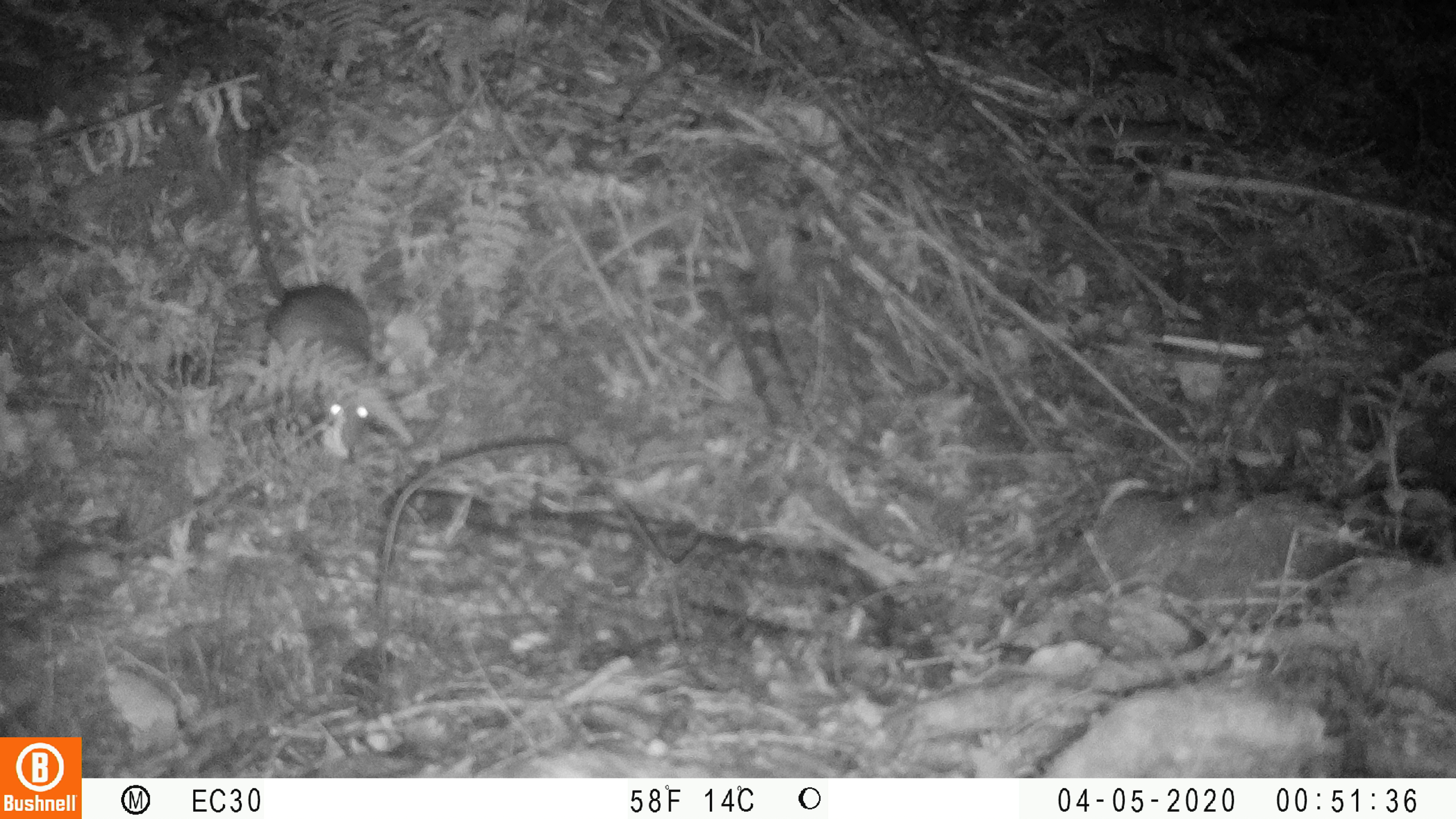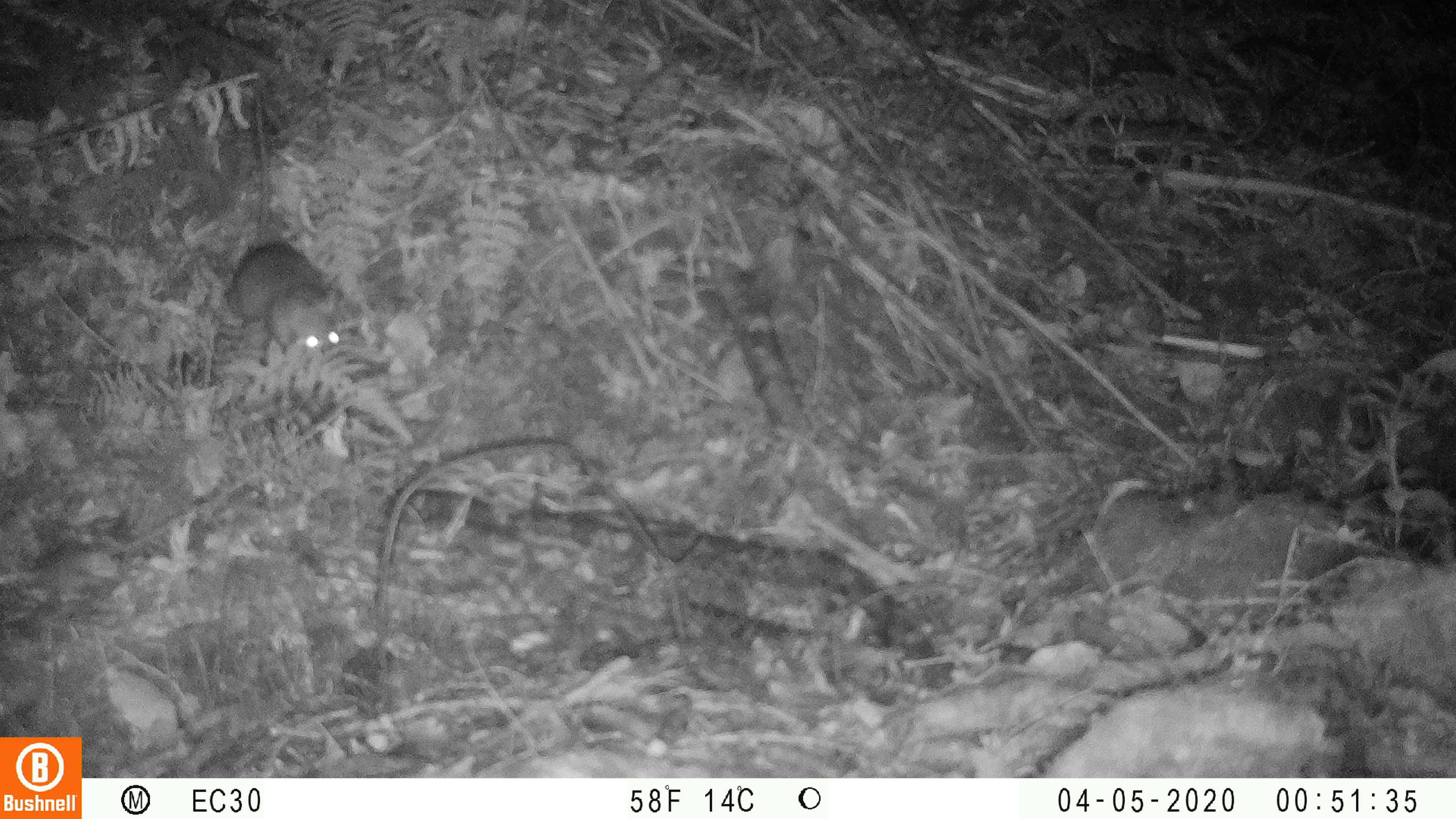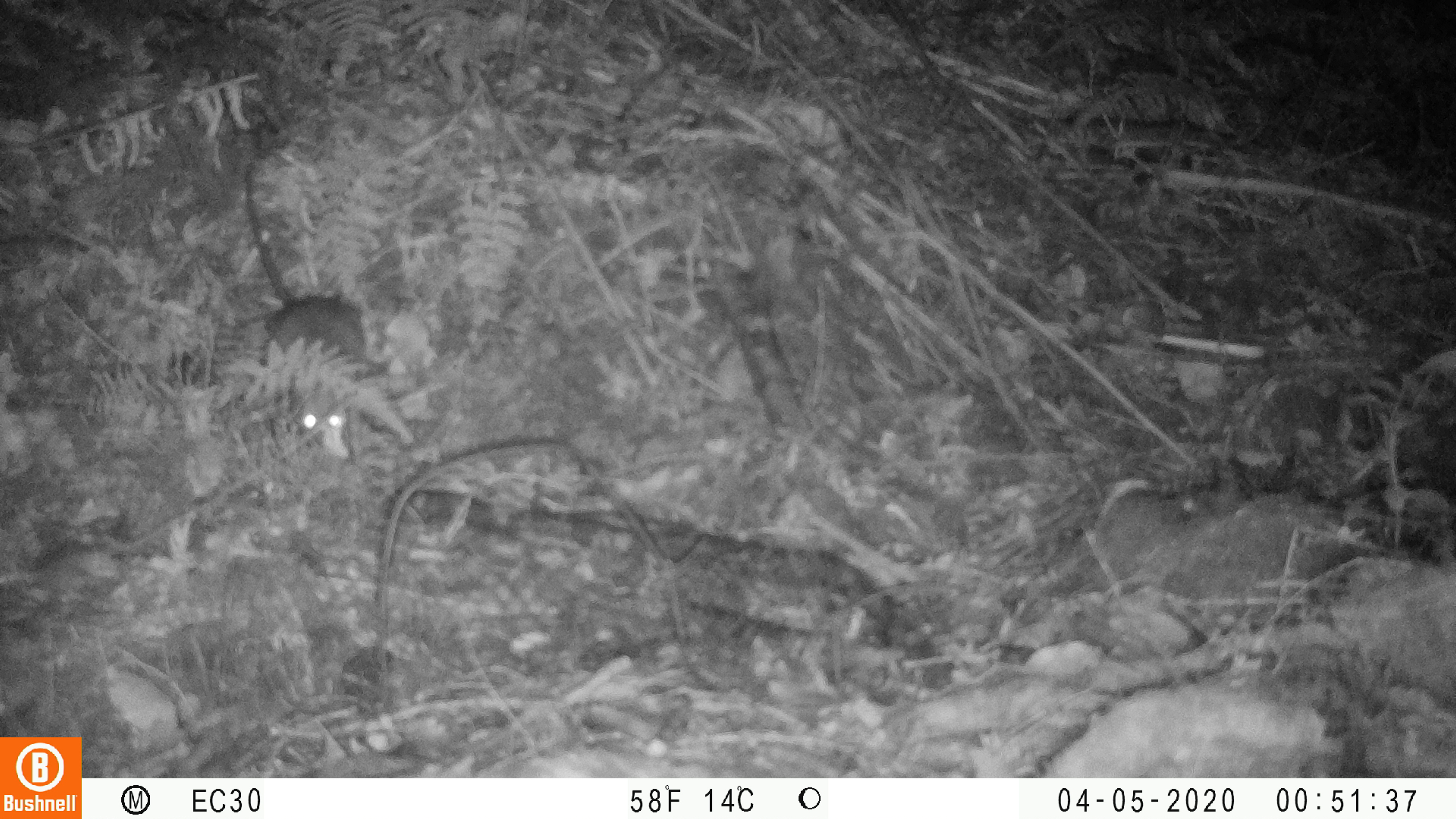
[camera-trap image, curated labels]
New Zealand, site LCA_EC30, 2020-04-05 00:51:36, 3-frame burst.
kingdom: Animalia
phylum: Chordata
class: Mammalia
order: Rodentia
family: Muridae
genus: Rattus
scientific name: Rattus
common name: rat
Rat (Rattus).